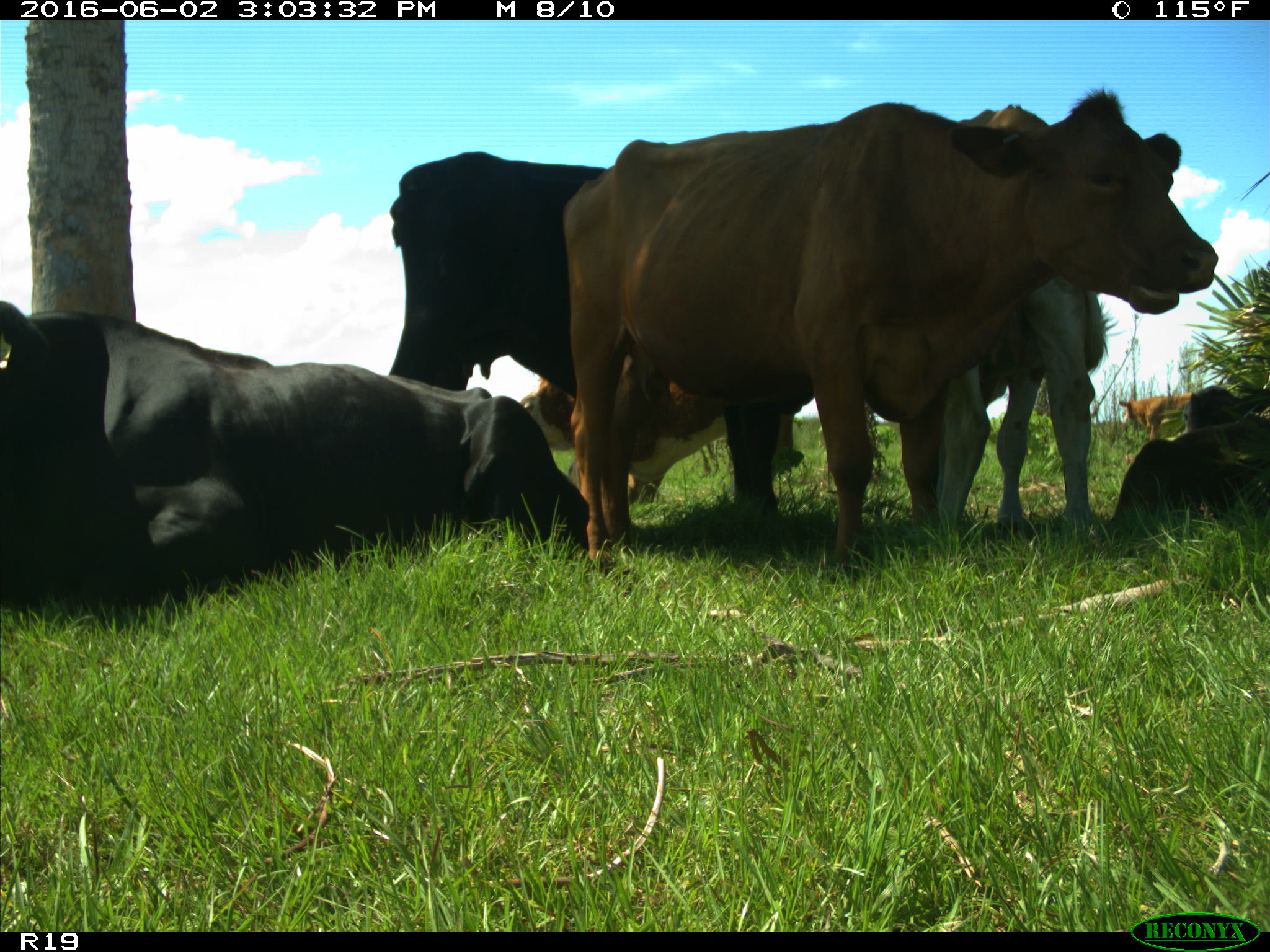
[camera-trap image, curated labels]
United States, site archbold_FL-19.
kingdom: Animalia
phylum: Chordata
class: Mammalia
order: Artiodactyla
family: Bovidae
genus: Bos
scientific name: Bos taurus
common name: domestic cow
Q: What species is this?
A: Bos taurus (domestic cow).